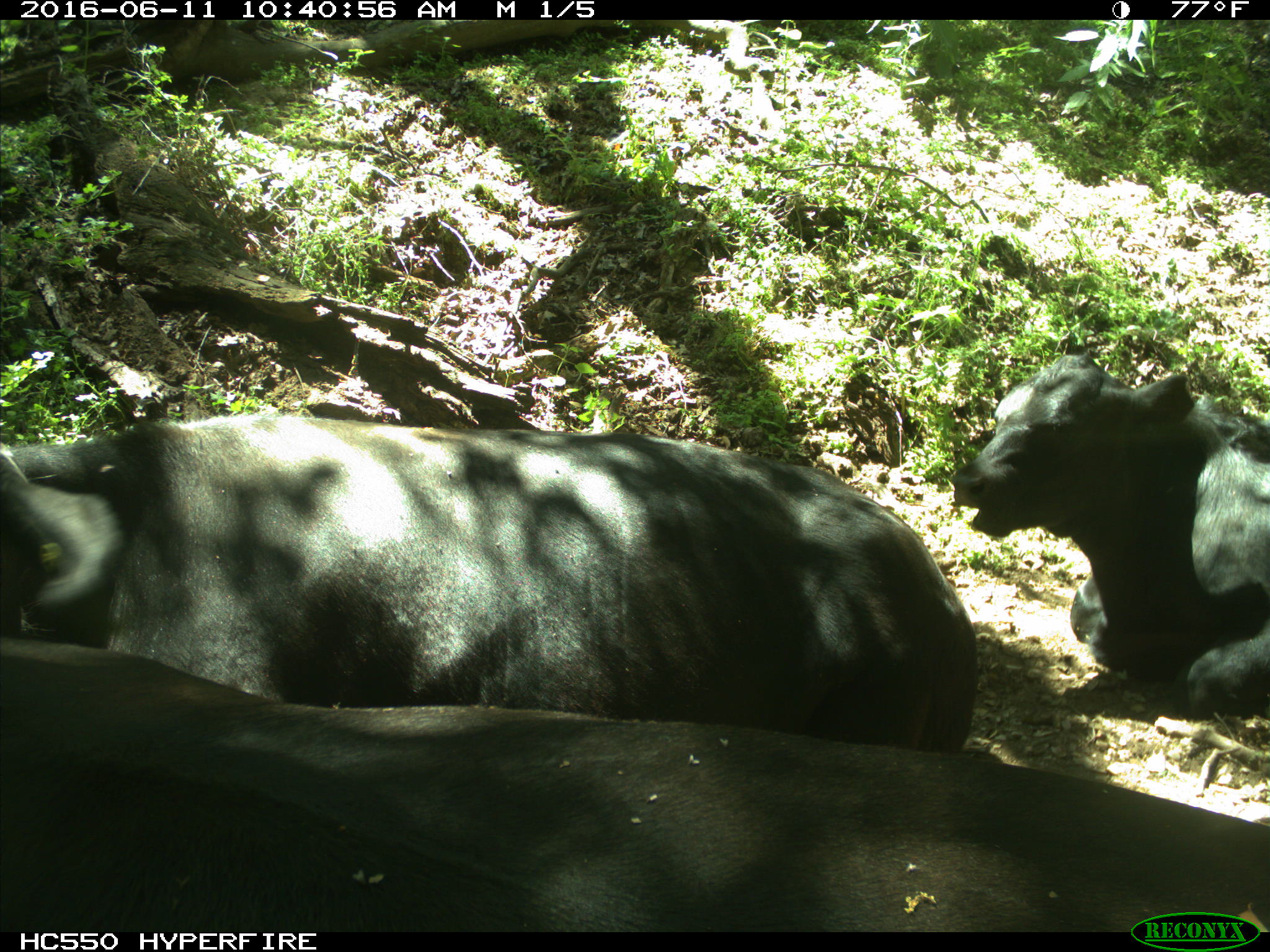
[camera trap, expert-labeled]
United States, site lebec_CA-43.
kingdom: Animalia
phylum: Chordata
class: Mammalia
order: Artiodactyla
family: Bovidae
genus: Bos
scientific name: Bos taurus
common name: domestic cow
Bos taurus (domestic cow).